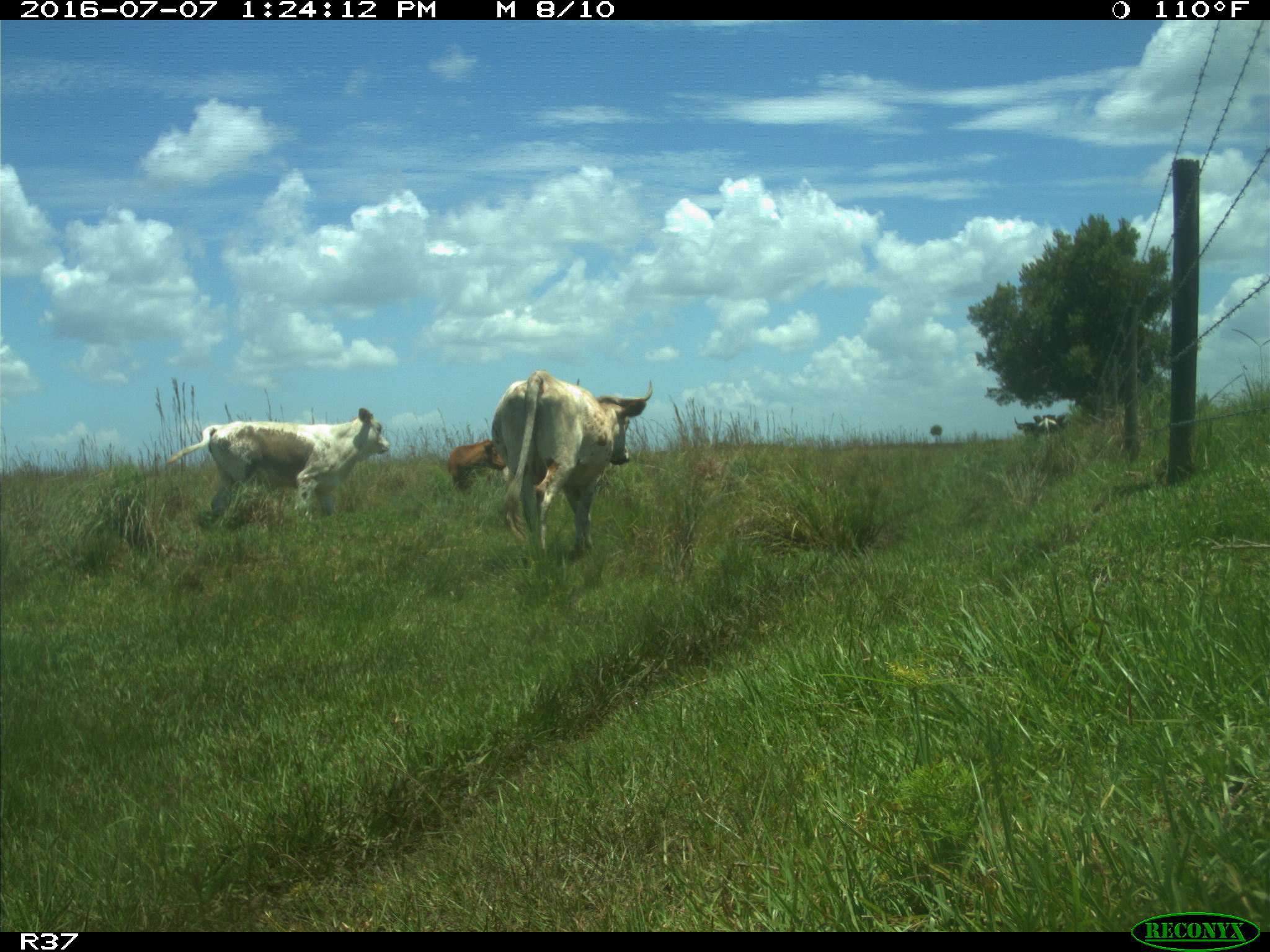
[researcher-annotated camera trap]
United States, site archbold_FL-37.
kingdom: Animalia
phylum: Chordata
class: Mammalia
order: Artiodactyla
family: Bovidae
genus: Bos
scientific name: Bos taurus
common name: domestic cow